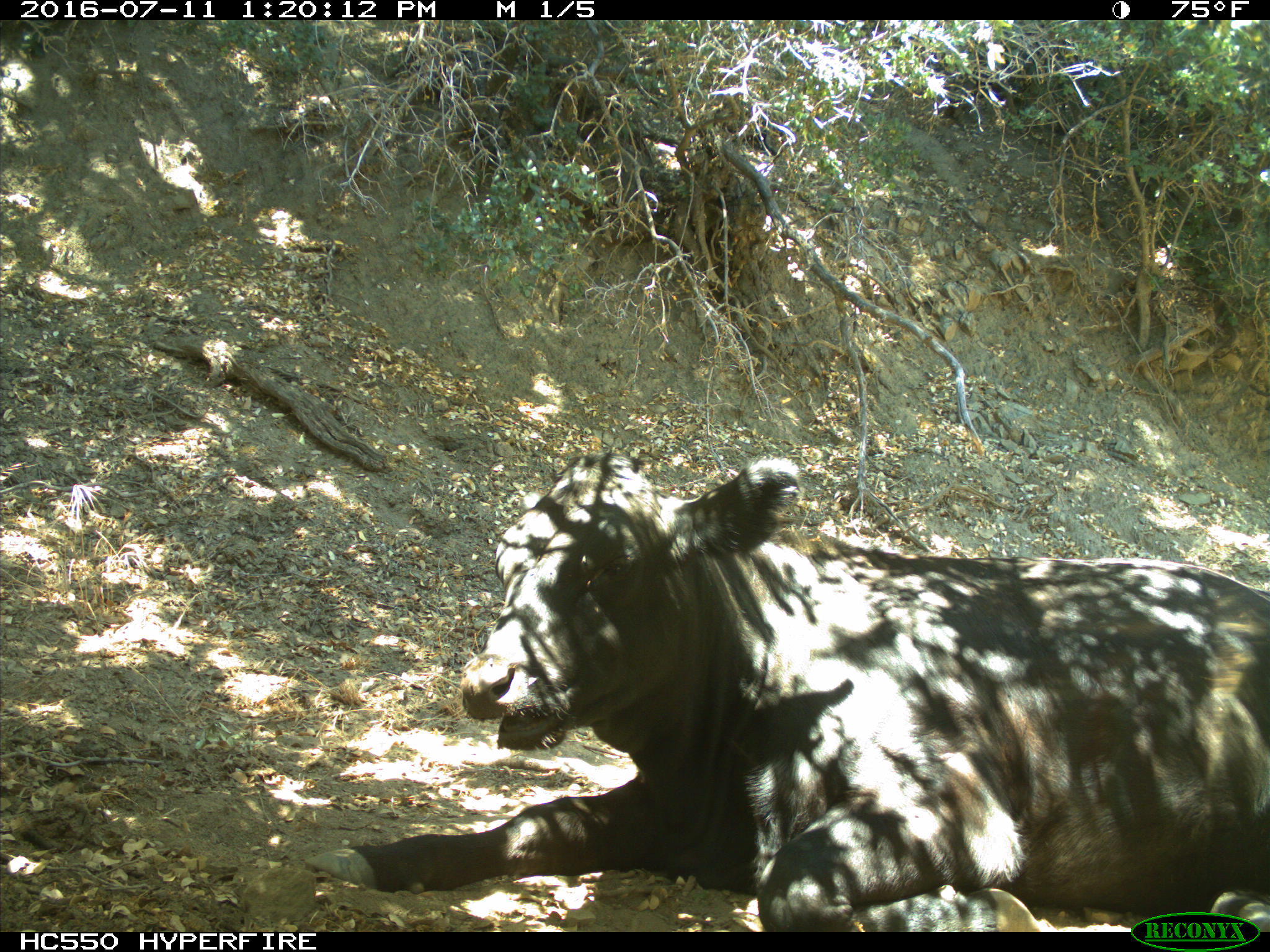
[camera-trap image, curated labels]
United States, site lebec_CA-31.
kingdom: Animalia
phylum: Chordata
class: Mammalia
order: Artiodactyla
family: Bovidae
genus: Bos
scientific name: Bos taurus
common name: domestic cow